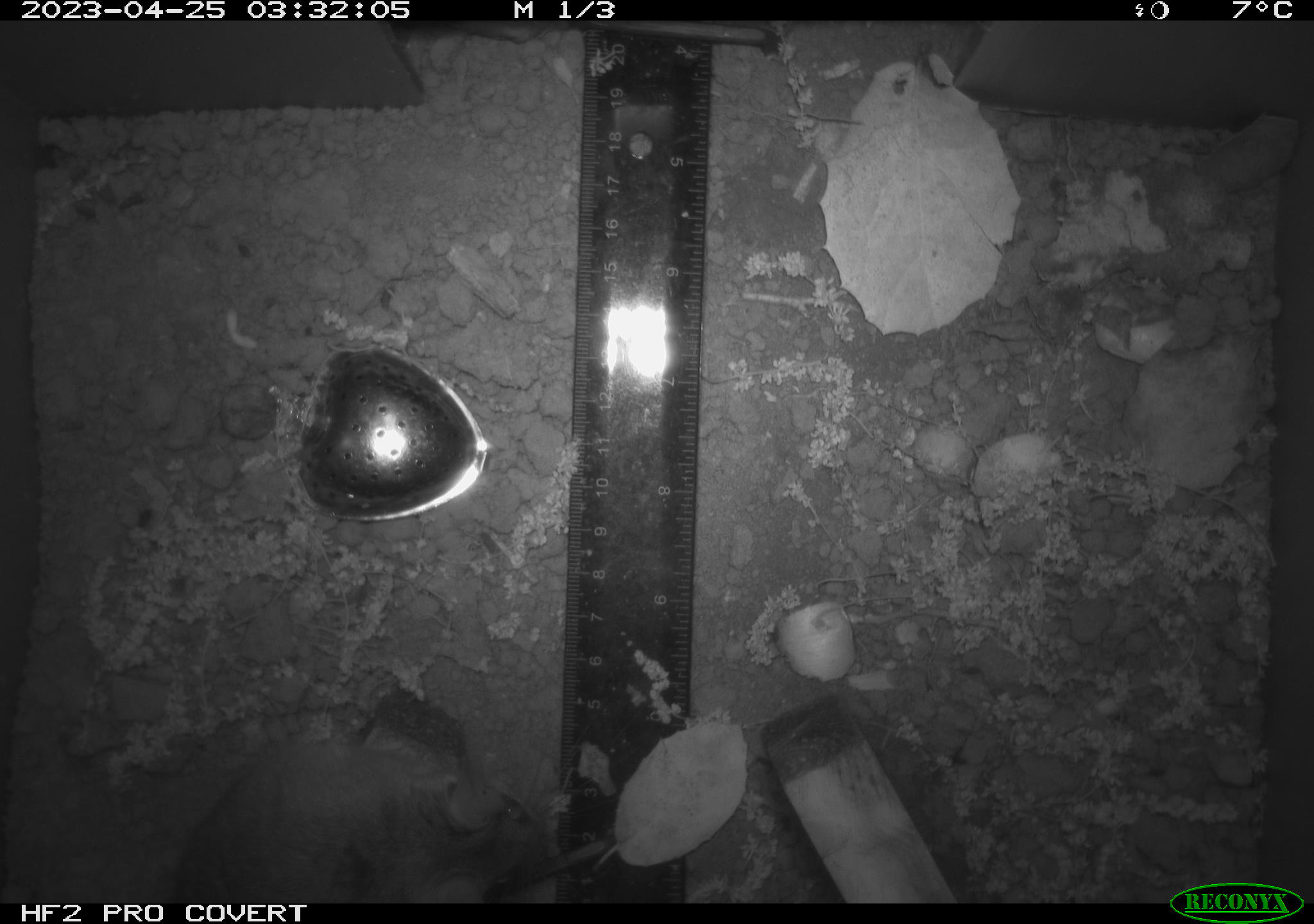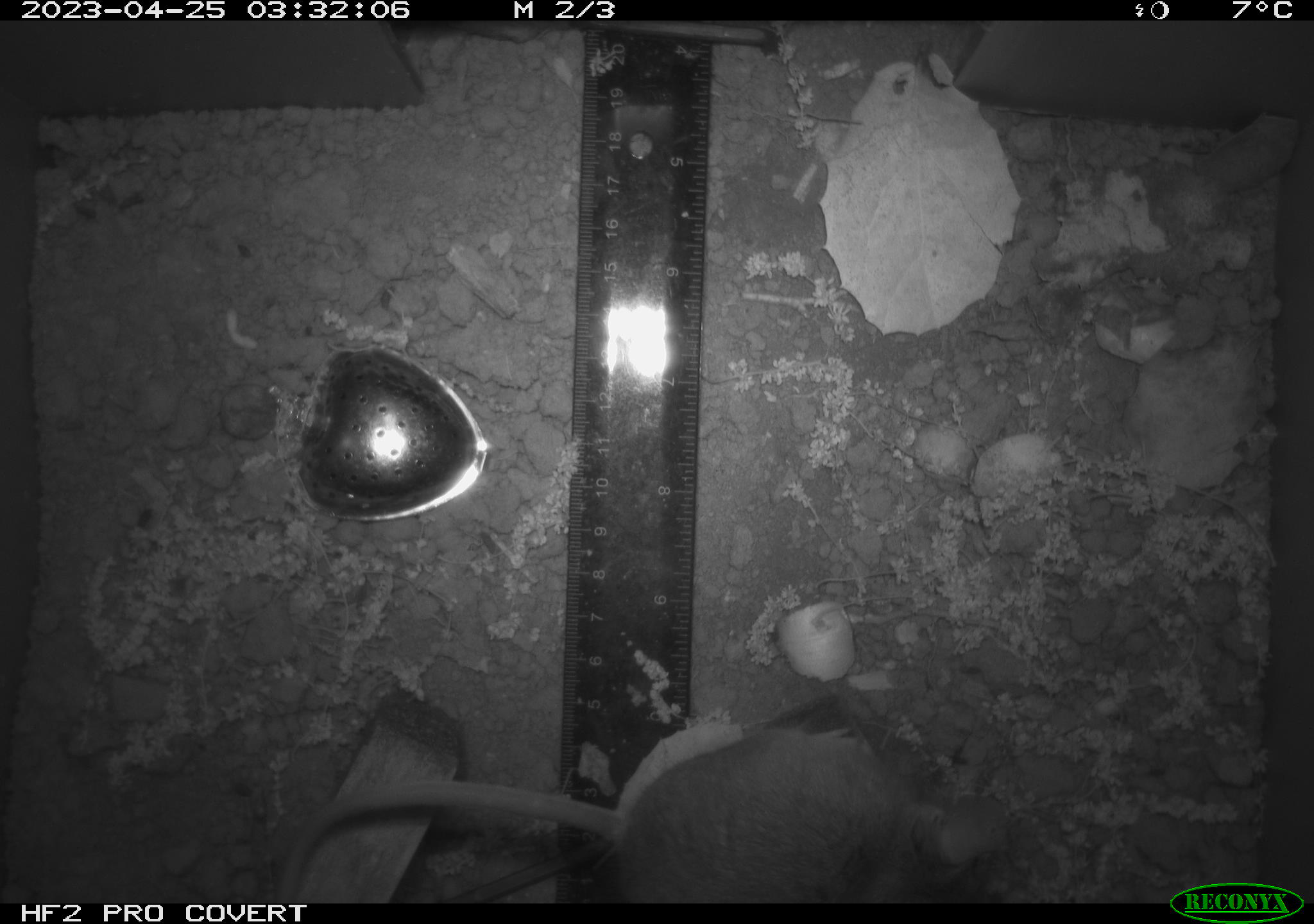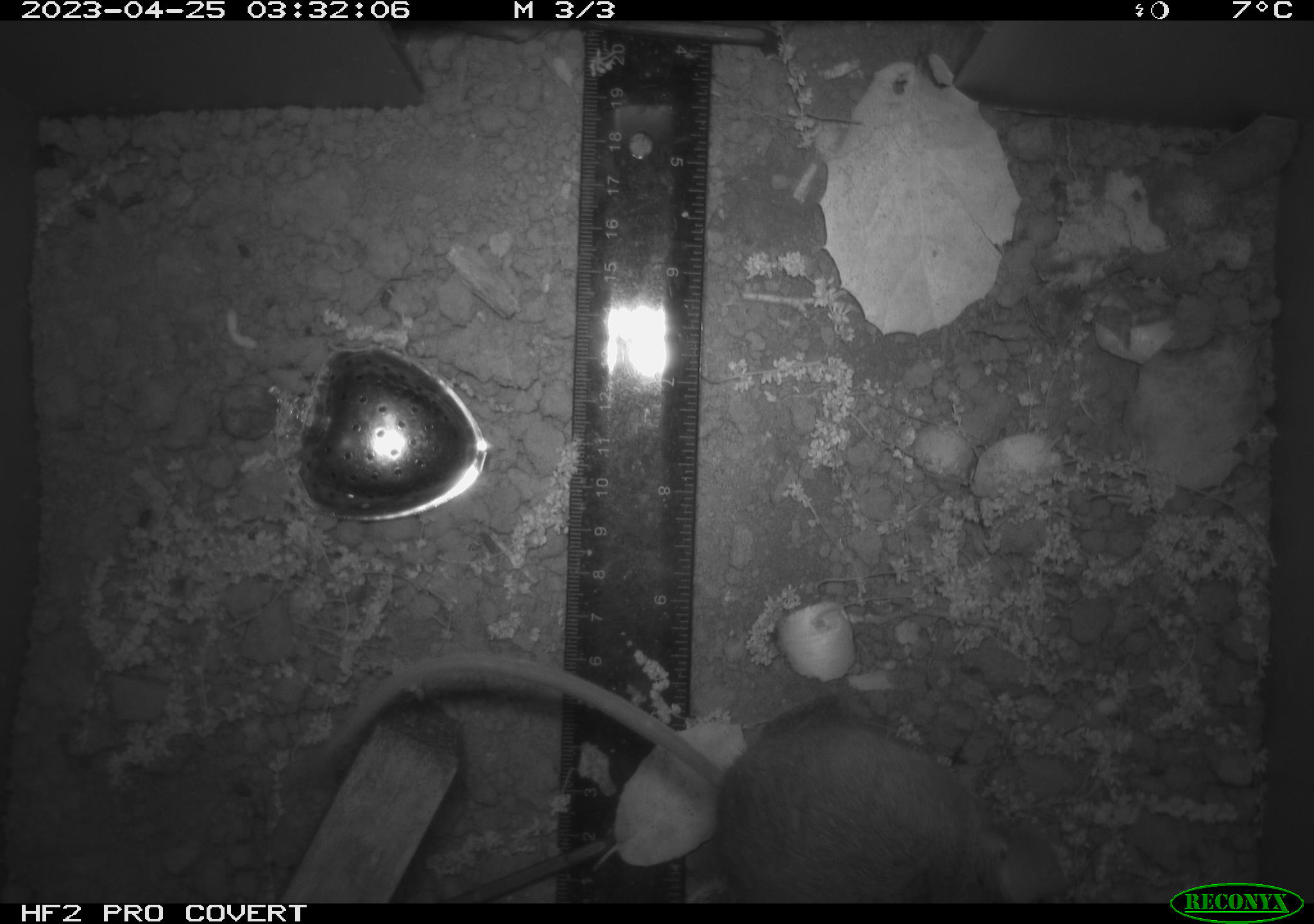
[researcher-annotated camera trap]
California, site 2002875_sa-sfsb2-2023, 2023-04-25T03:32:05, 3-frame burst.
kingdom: Animalia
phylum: Chordata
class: Mammalia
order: Rodentia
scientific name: Rodentia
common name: mouse species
Mouse species (Rodentia).